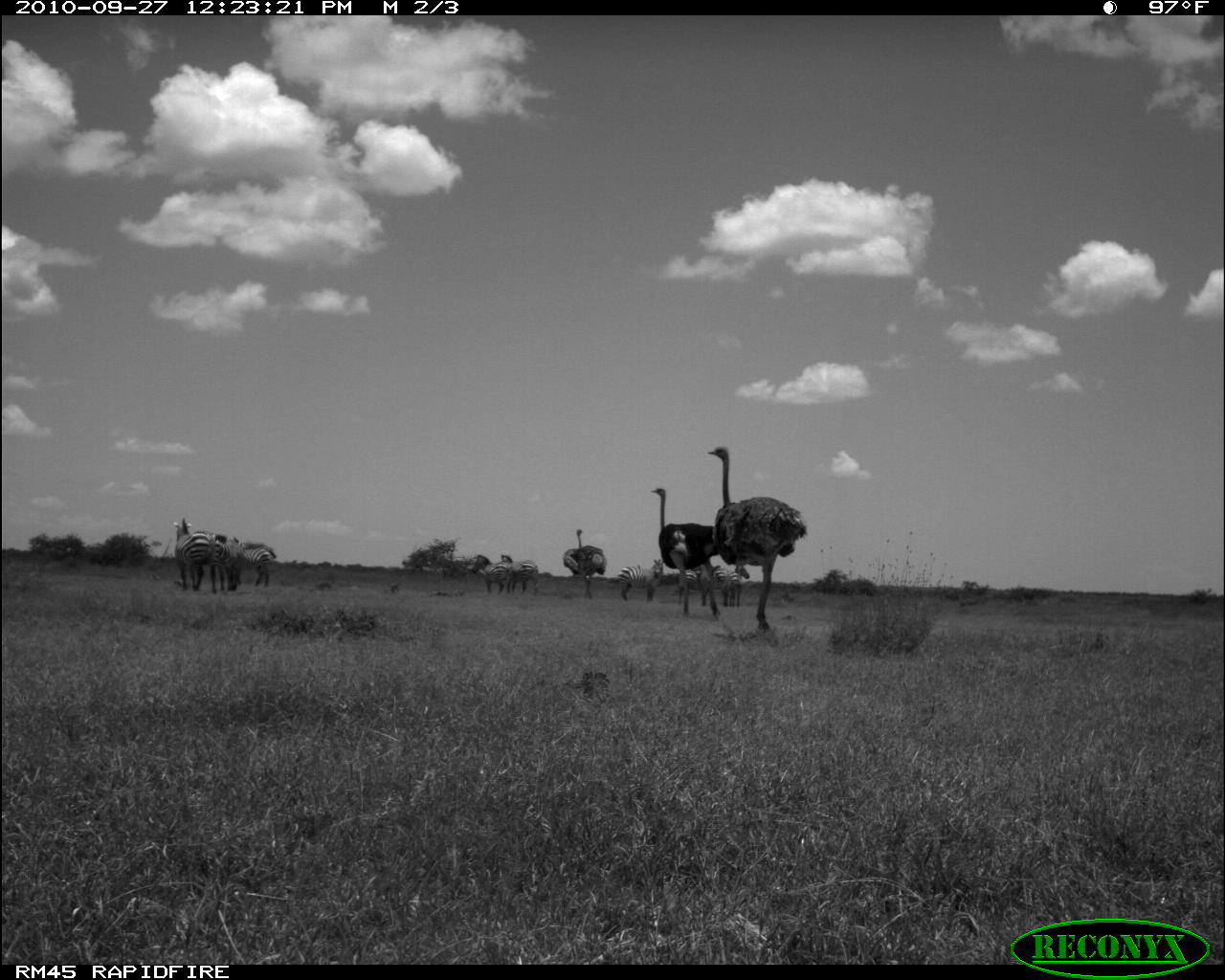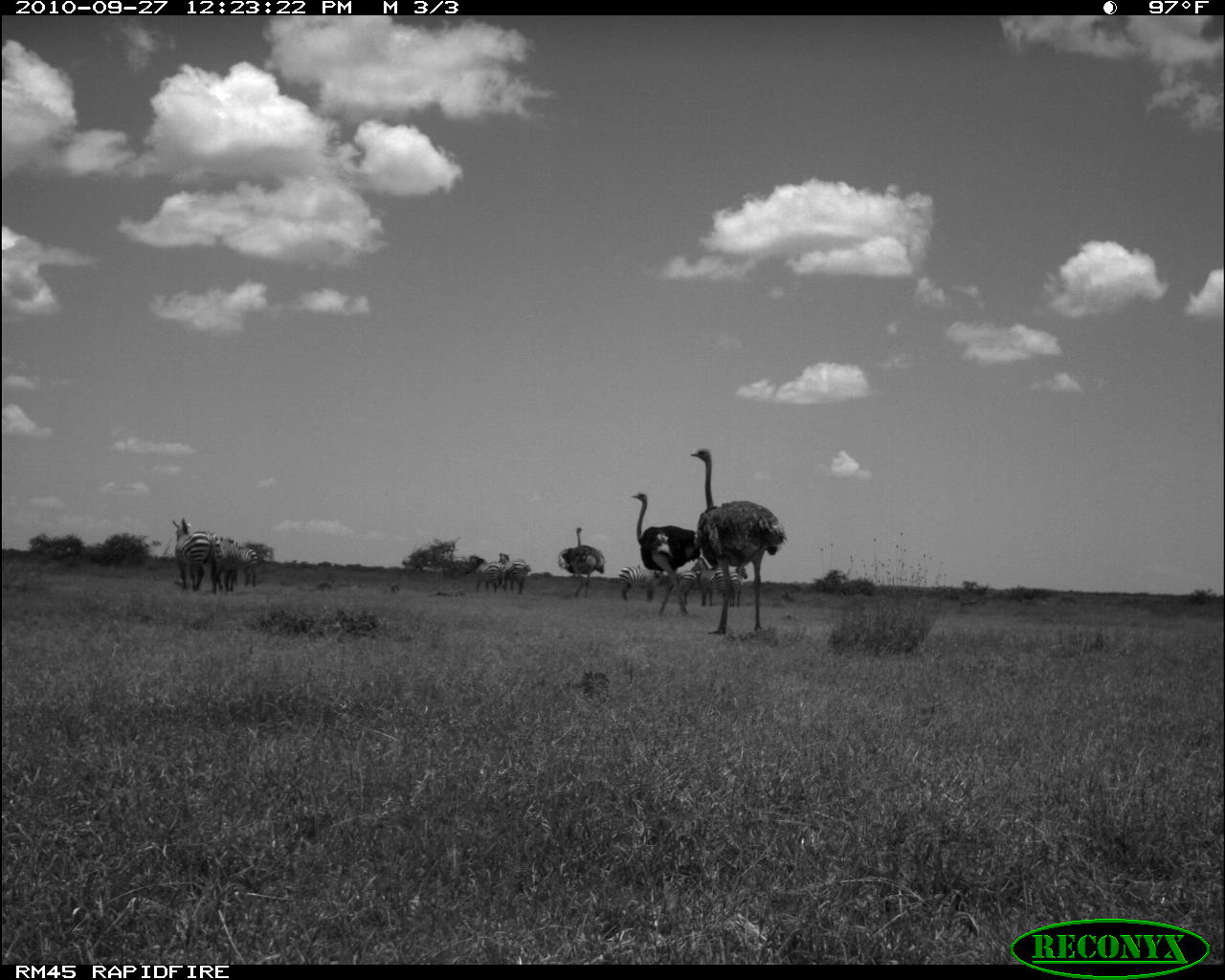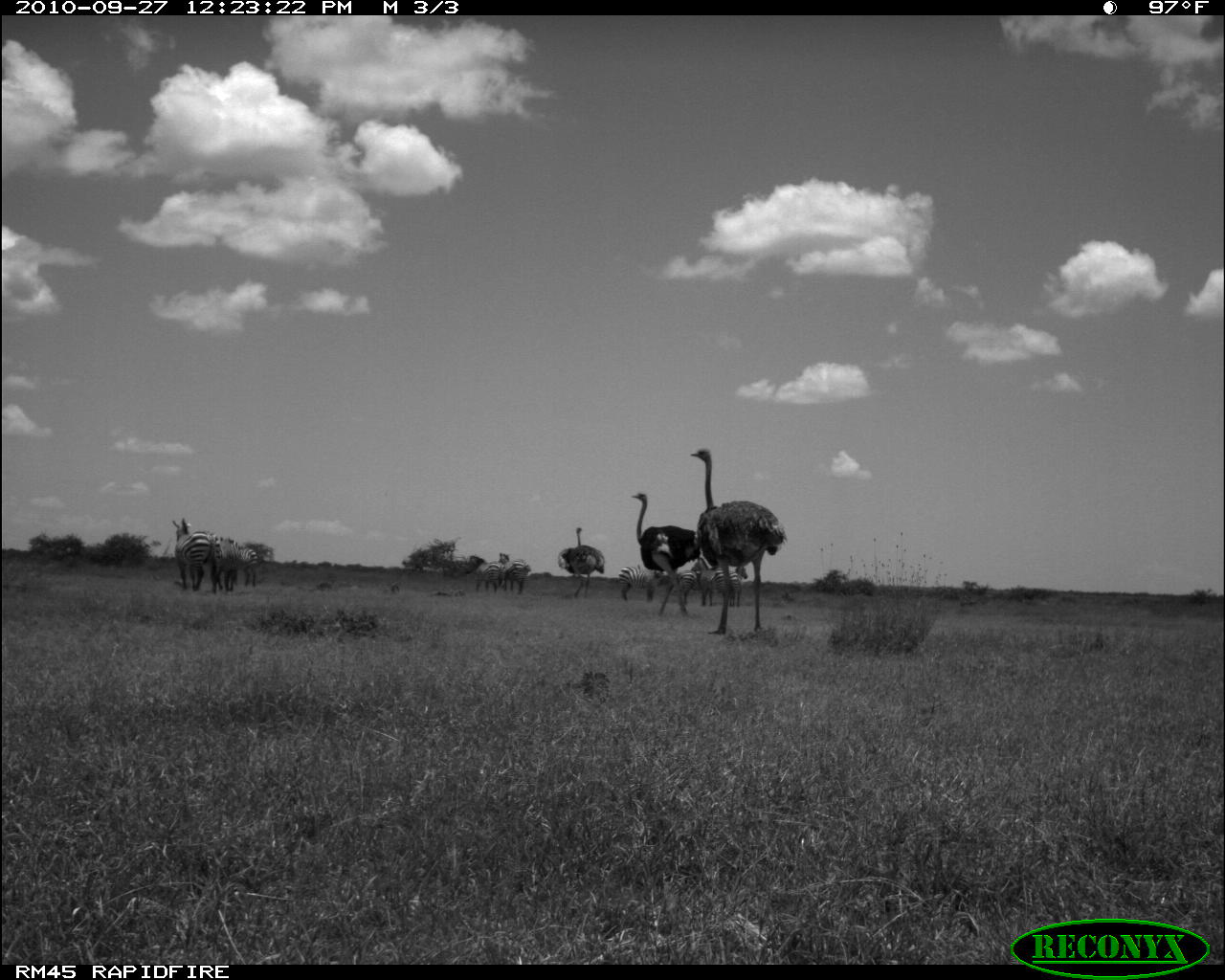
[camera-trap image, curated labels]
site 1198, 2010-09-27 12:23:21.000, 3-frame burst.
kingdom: Animalia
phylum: Chordata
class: Aves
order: Struthioniformes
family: Struthionidae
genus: Struthio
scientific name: Struthio camelus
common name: common ostrich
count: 3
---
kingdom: Animalia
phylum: Chordata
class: Mammalia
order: Perissodactyla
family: Equidae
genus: Equus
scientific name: Equus quagga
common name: plains zebra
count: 10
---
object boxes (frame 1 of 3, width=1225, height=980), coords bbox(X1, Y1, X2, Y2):
struthio camelus: bbox(706, 445, 807, 631); bbox(650, 487, 728, 617); bbox(172, 517, 231, 592); bbox(562, 529, 608, 599); bbox(615, 559, 666, 603); bbox(211, 533, 245, 592); bbox(238, 542, 279, 586); bbox(677, 565, 721, 606); bbox(471, 554, 513, 596); bbox(498, 553, 540, 595); bbox(715, 568, 739, 606); bbox(734, 565, 750, 607)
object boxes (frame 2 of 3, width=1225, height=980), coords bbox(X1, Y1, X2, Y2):
equus quagga: bbox(690, 446, 788, 637); bbox(631, 492, 701, 619); bbox(173, 518, 222, 594); bbox(557, 526, 606, 599); bbox(616, 566, 666, 604); bbox(465, 555, 508, 594); bbox(236, 538, 262, 593); bbox(498, 553, 532, 595); bbox(718, 565, 749, 608); bbox(691, 557, 718, 606); bbox(678, 561, 702, 607)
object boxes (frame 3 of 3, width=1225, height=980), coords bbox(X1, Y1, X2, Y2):
struthio camelus: bbox(691, 446, 786, 636); bbox(630, 492, 701, 619); bbox(172, 517, 222, 595); bbox(557, 527, 605, 599); bbox(692, 558, 726, 607); bbox(619, 565, 663, 602); bbox(466, 555, 505, 594); bbox(498, 552, 530, 596); bbox(219, 535, 239, 593); bbox(235, 548, 259, 588); bbox(729, 565, 748, 608); bbox(679, 569, 697, 607)